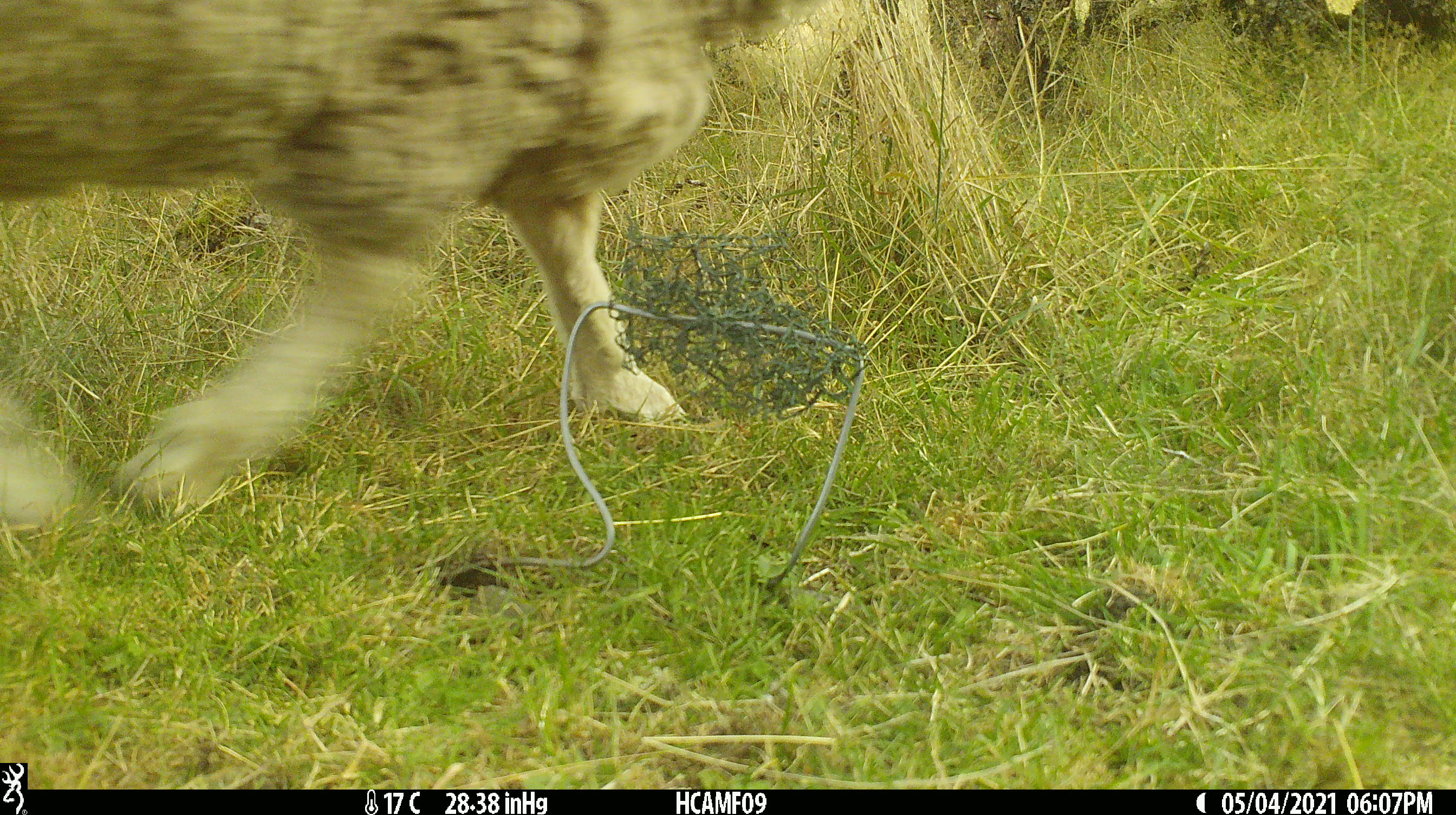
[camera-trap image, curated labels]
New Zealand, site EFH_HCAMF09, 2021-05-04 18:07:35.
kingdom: Animalia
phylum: Chordata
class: Mammalia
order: Artiodactyla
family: Bovidae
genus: Ovis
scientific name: Ovis aries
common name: domestic sheep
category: sheep